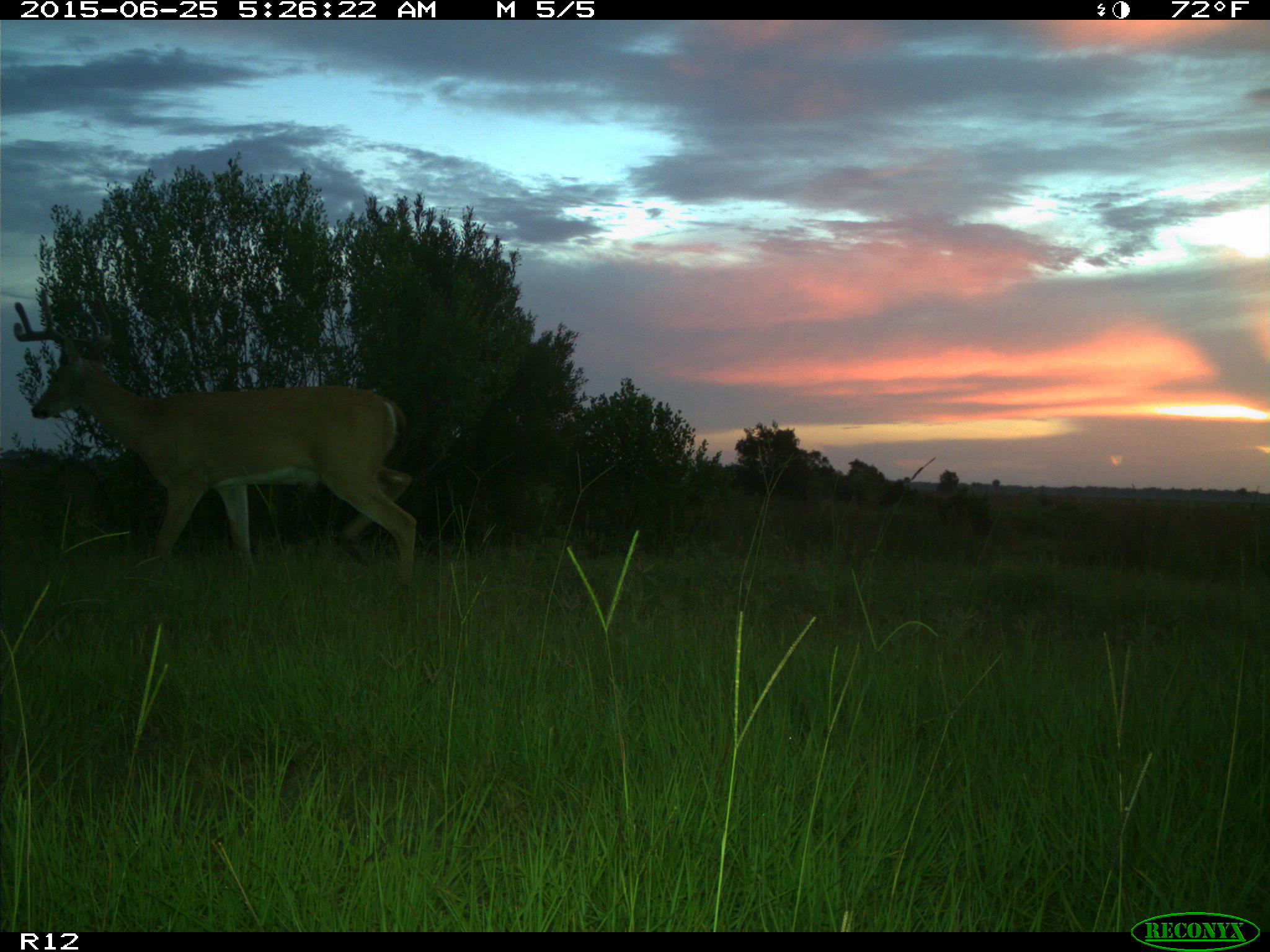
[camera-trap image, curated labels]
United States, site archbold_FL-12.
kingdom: Animalia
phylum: Chordata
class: Mammalia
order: Artiodactyla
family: Cervidae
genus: Odocoileus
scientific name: Odocoileus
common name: deer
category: unidentified deer